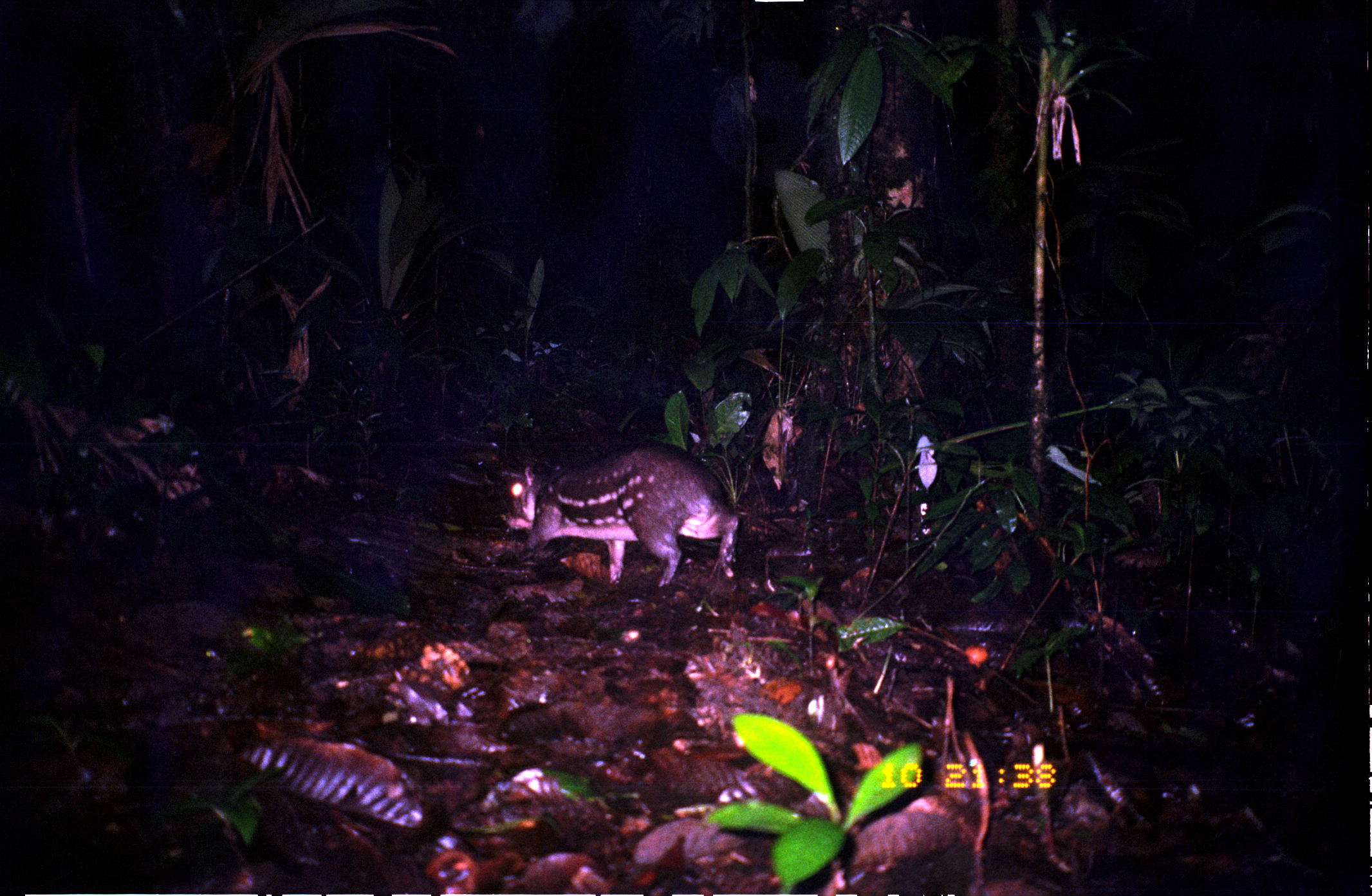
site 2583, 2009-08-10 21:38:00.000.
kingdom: Animalia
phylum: Chordata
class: Mammalia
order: Rodentia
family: Cuniculidae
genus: Cuniculus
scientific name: Cuniculus paca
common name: spotted paca